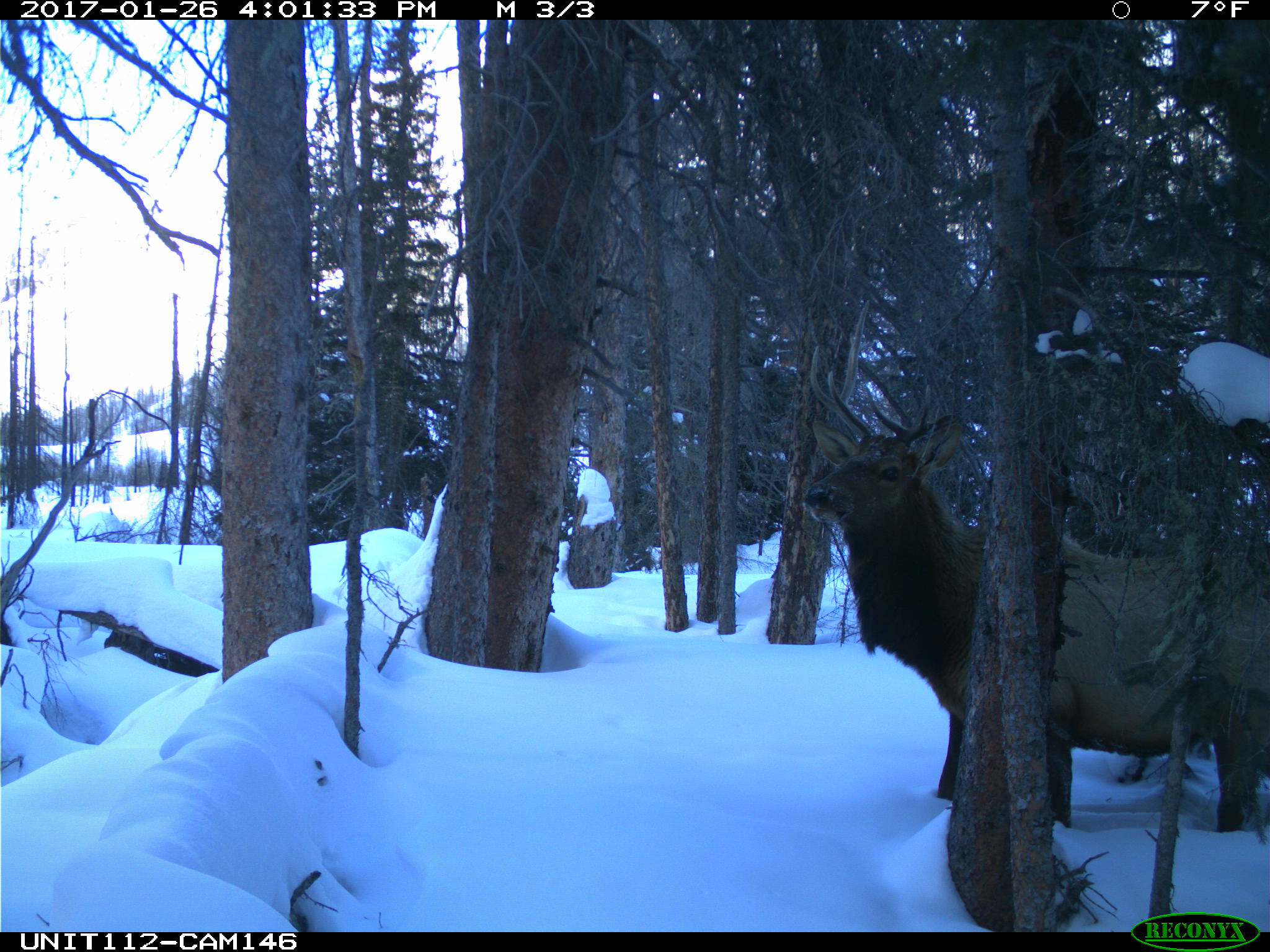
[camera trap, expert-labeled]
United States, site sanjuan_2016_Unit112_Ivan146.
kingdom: Animalia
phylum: Chordata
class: Mammalia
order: Artiodactyla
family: Cervidae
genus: Cervus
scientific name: Cervus elaphus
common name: red deer